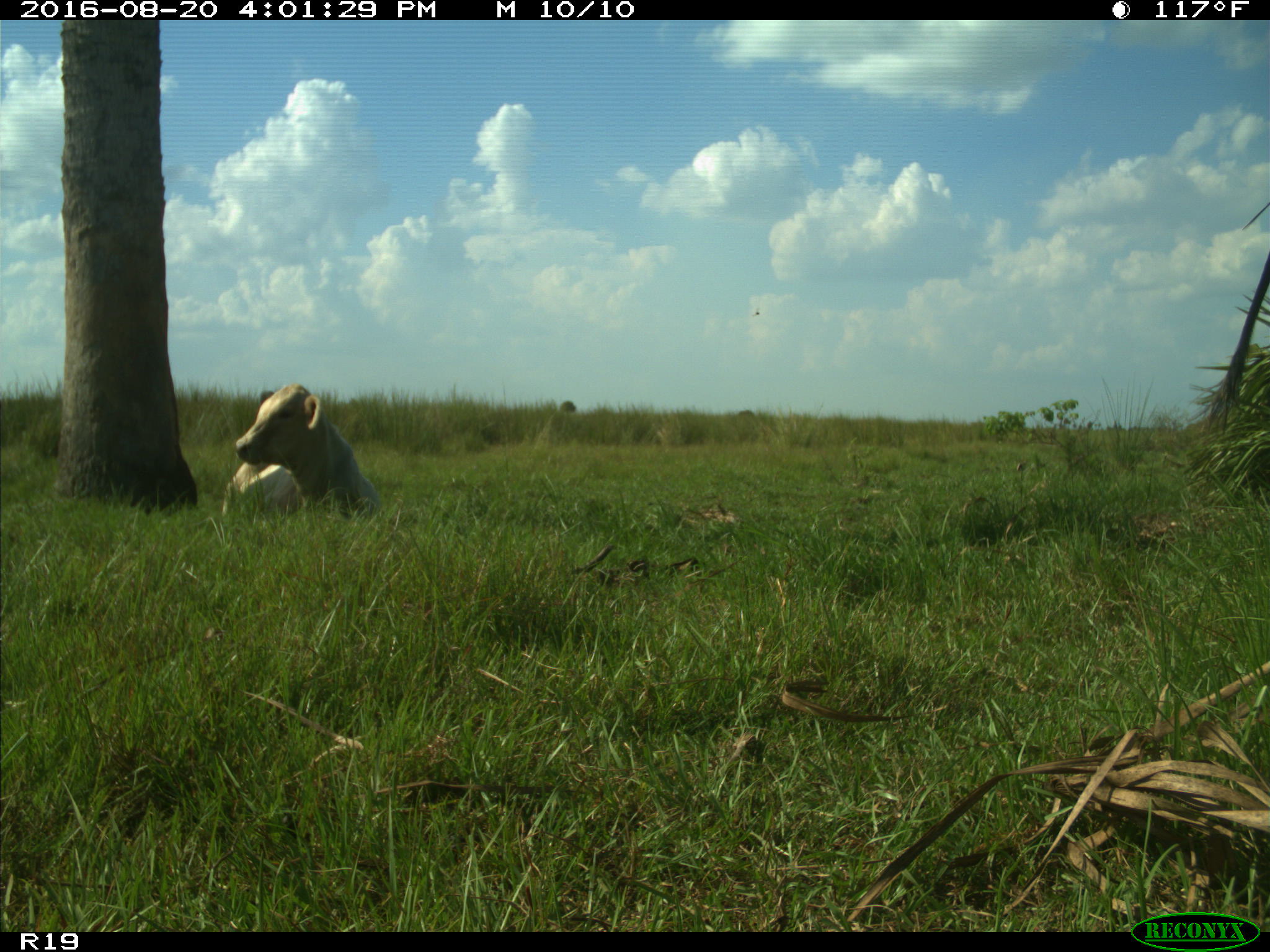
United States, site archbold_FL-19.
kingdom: Animalia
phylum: Chordata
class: Mammalia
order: Artiodactyla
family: Bovidae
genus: Bos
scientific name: Bos taurus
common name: domestic cow